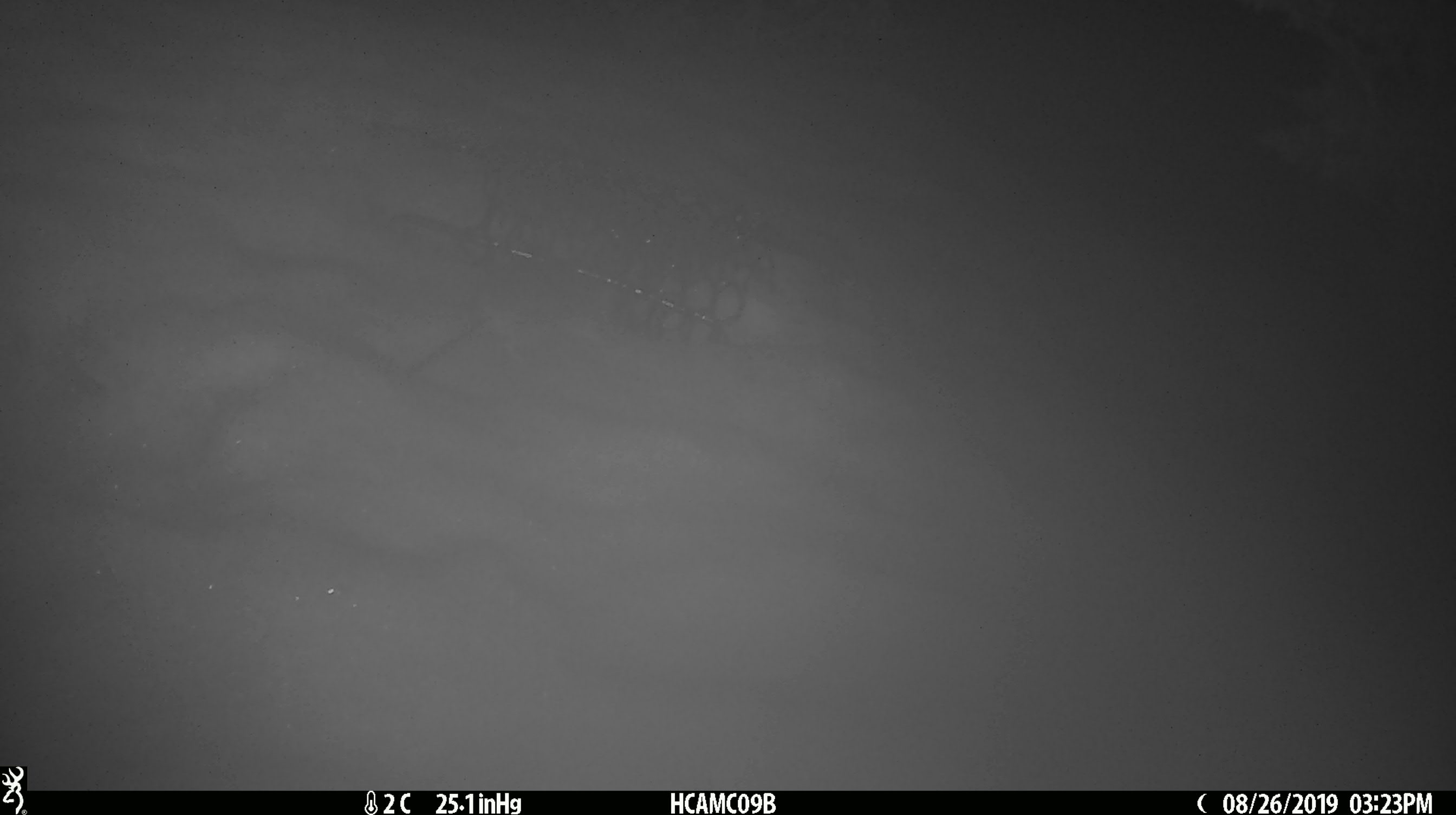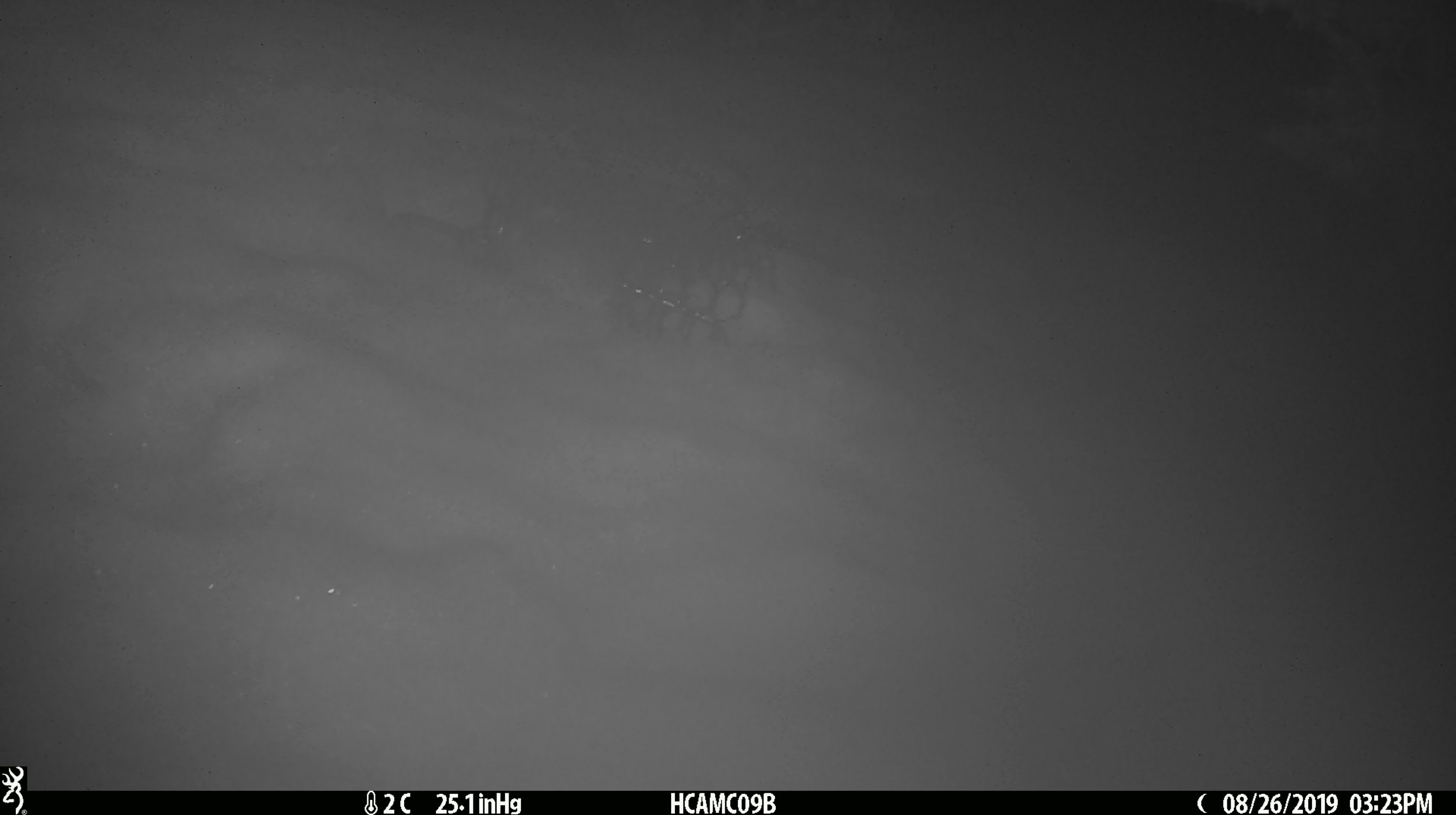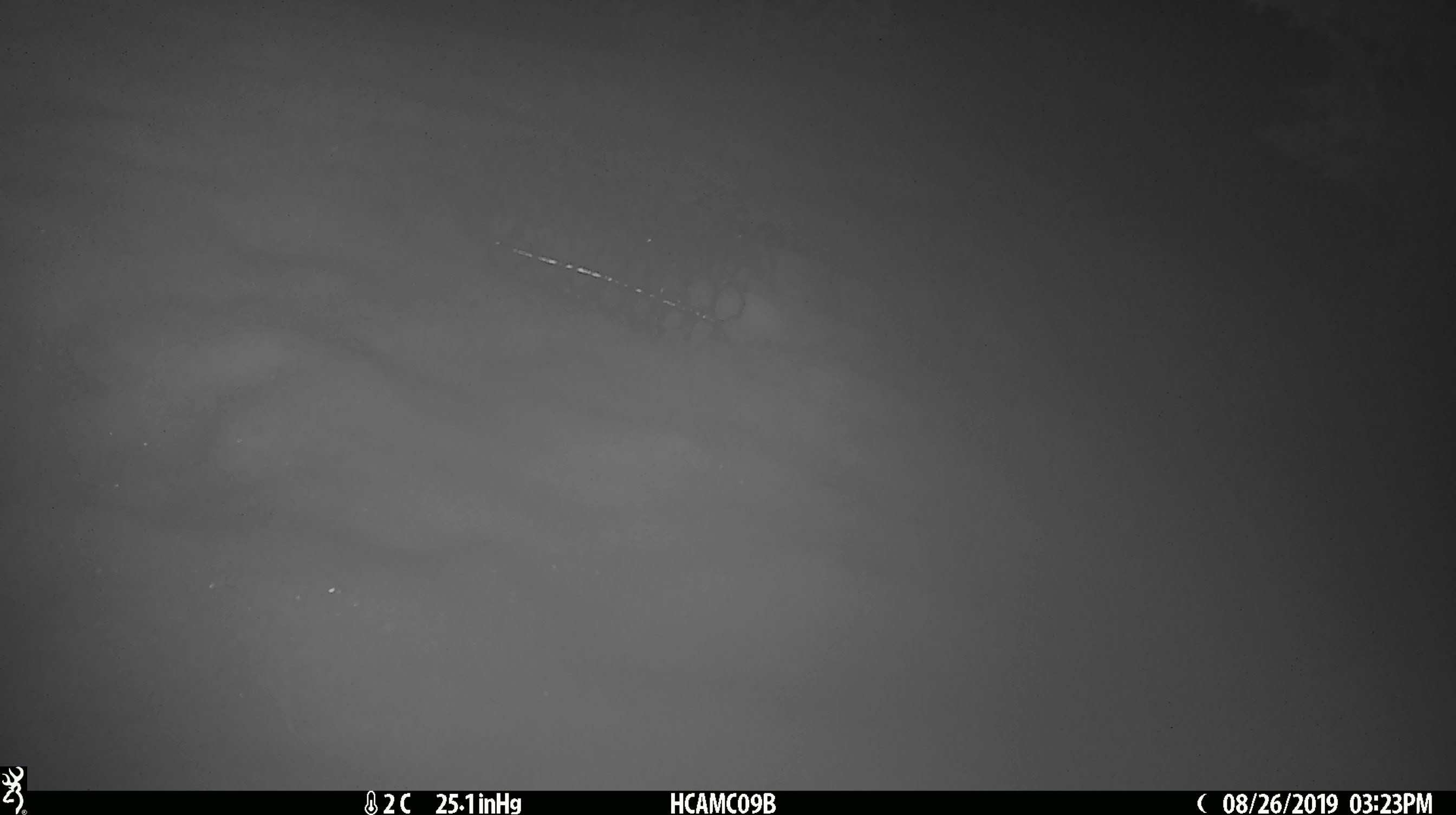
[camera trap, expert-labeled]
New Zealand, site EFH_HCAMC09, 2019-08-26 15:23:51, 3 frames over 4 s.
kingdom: Animalia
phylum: Chordata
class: Mammalia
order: Rodentia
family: Muridae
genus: Mus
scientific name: Mus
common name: mouse